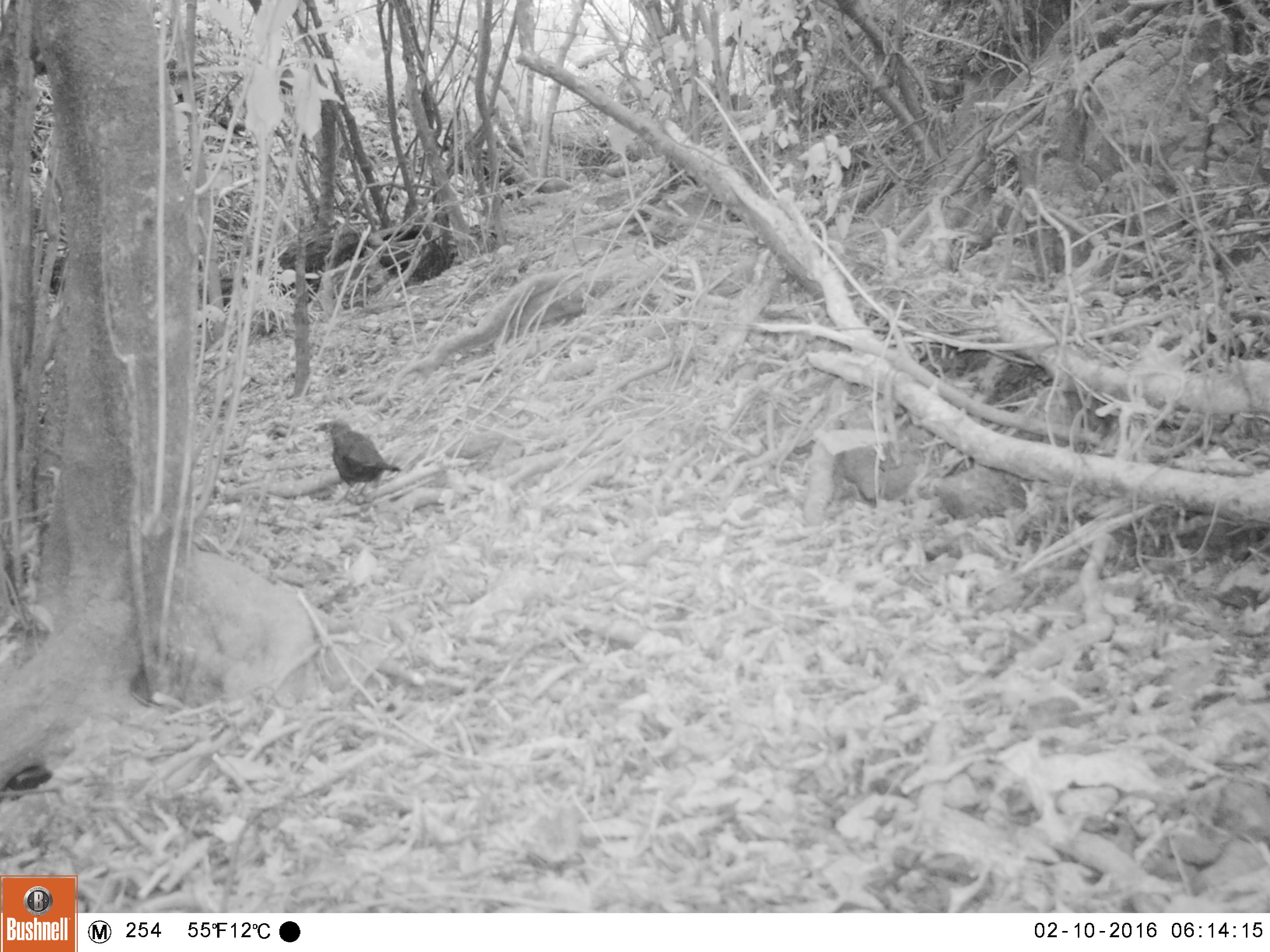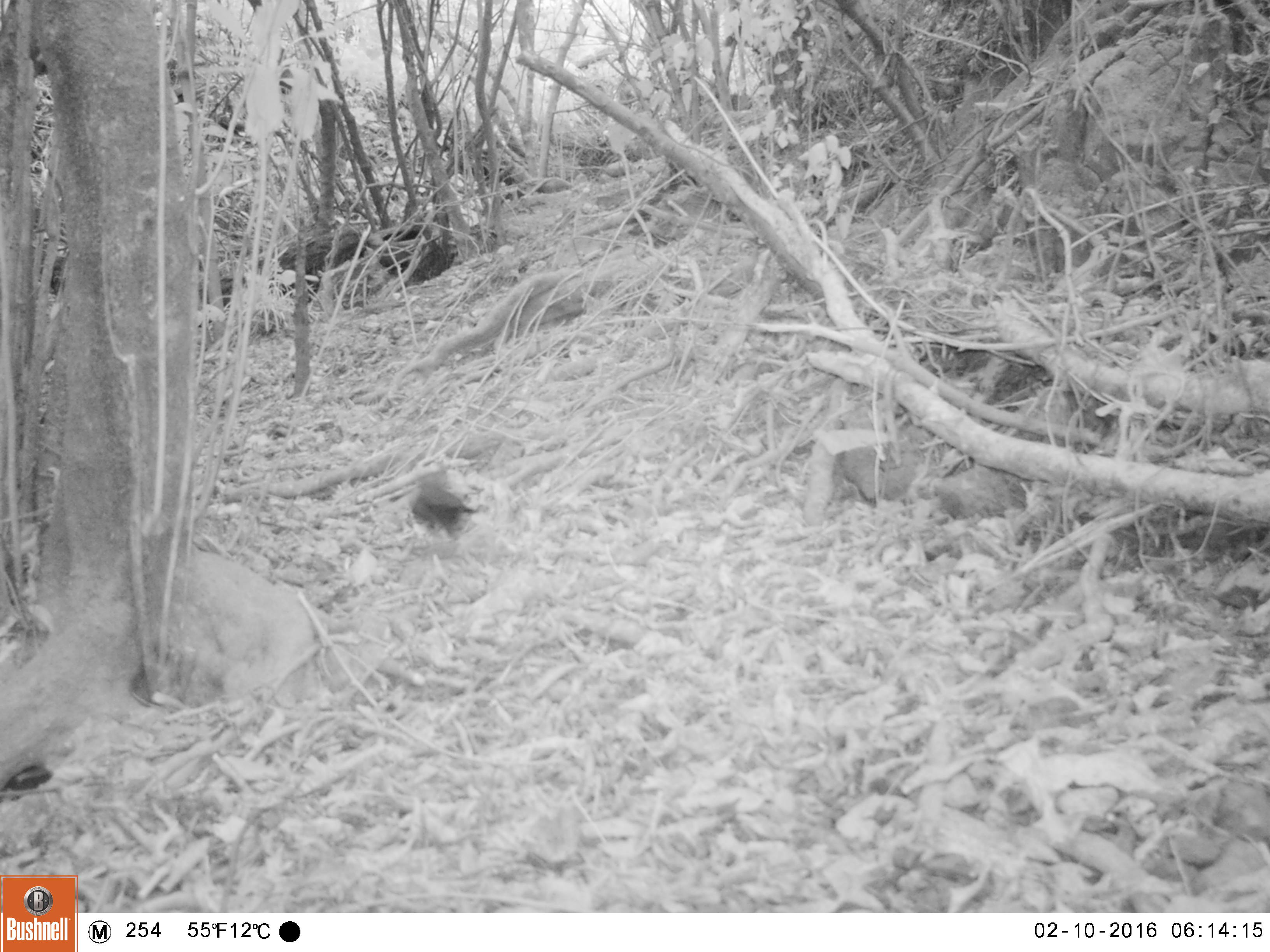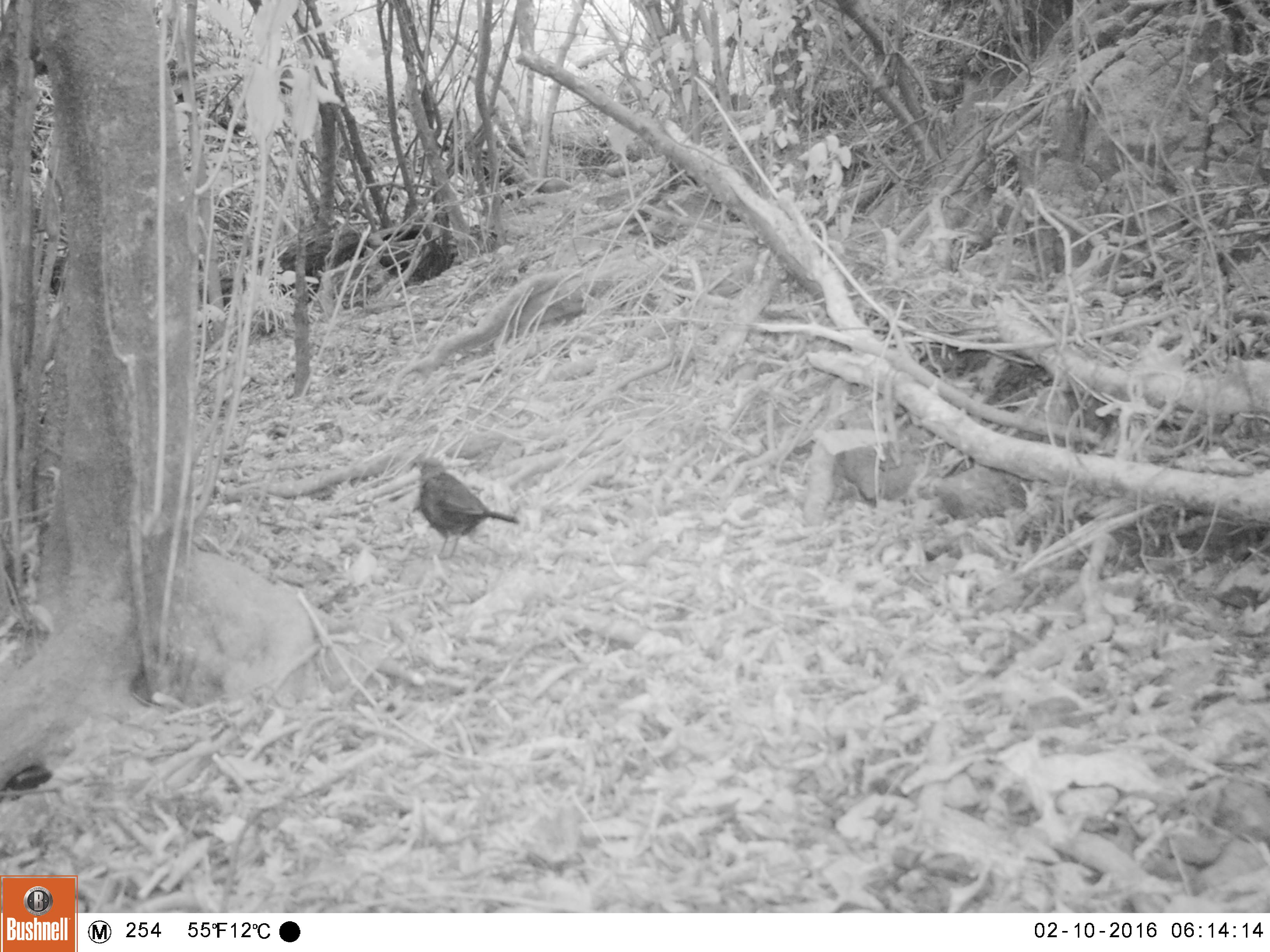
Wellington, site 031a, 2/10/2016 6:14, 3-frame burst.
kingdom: Animalia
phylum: Chordata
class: Aves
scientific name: Aves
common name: bird